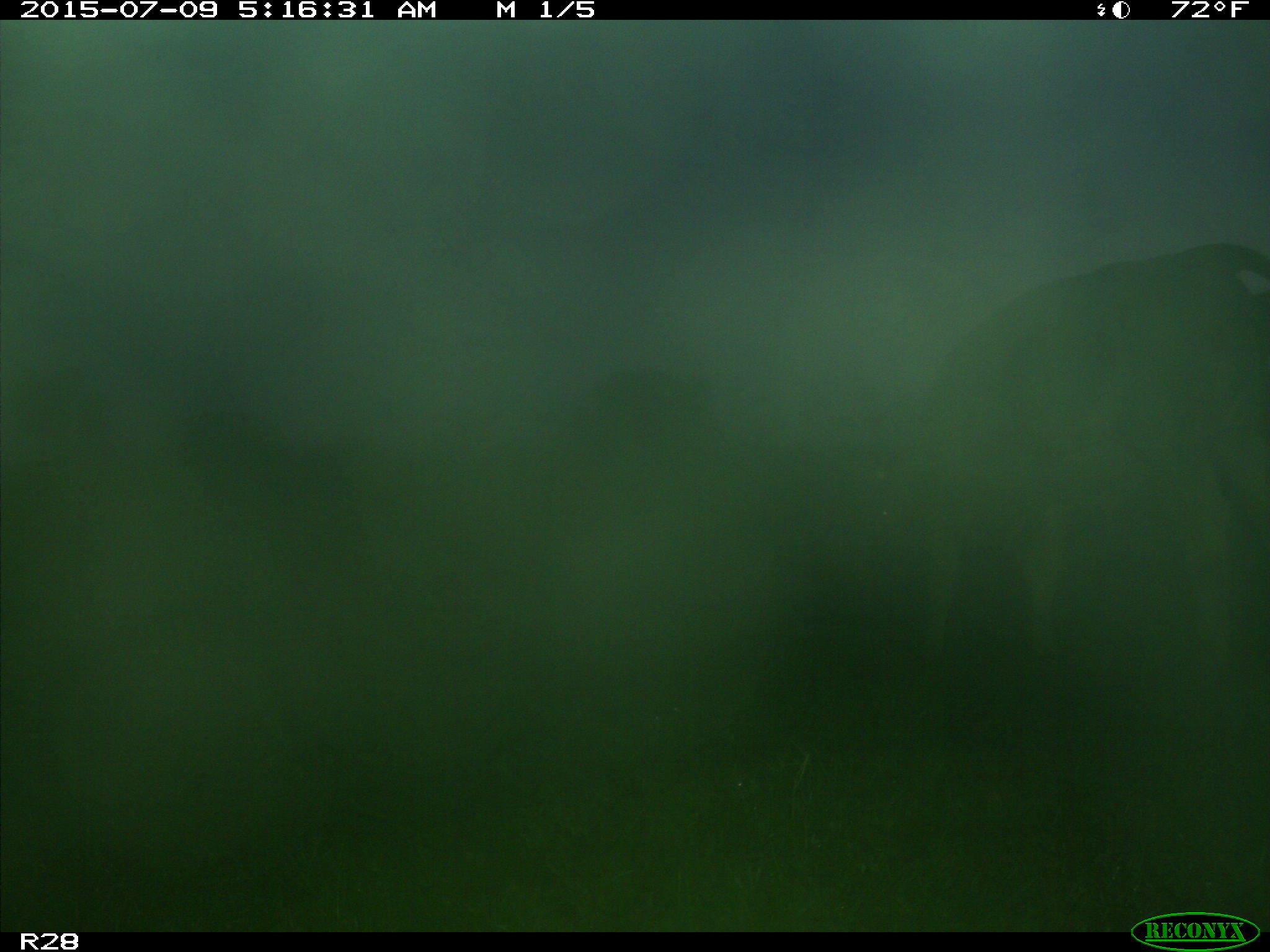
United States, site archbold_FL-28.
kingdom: Animalia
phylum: Chordata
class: Mammalia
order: Artiodactyla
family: Bovidae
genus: Bos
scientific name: Bos taurus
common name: domestic cow